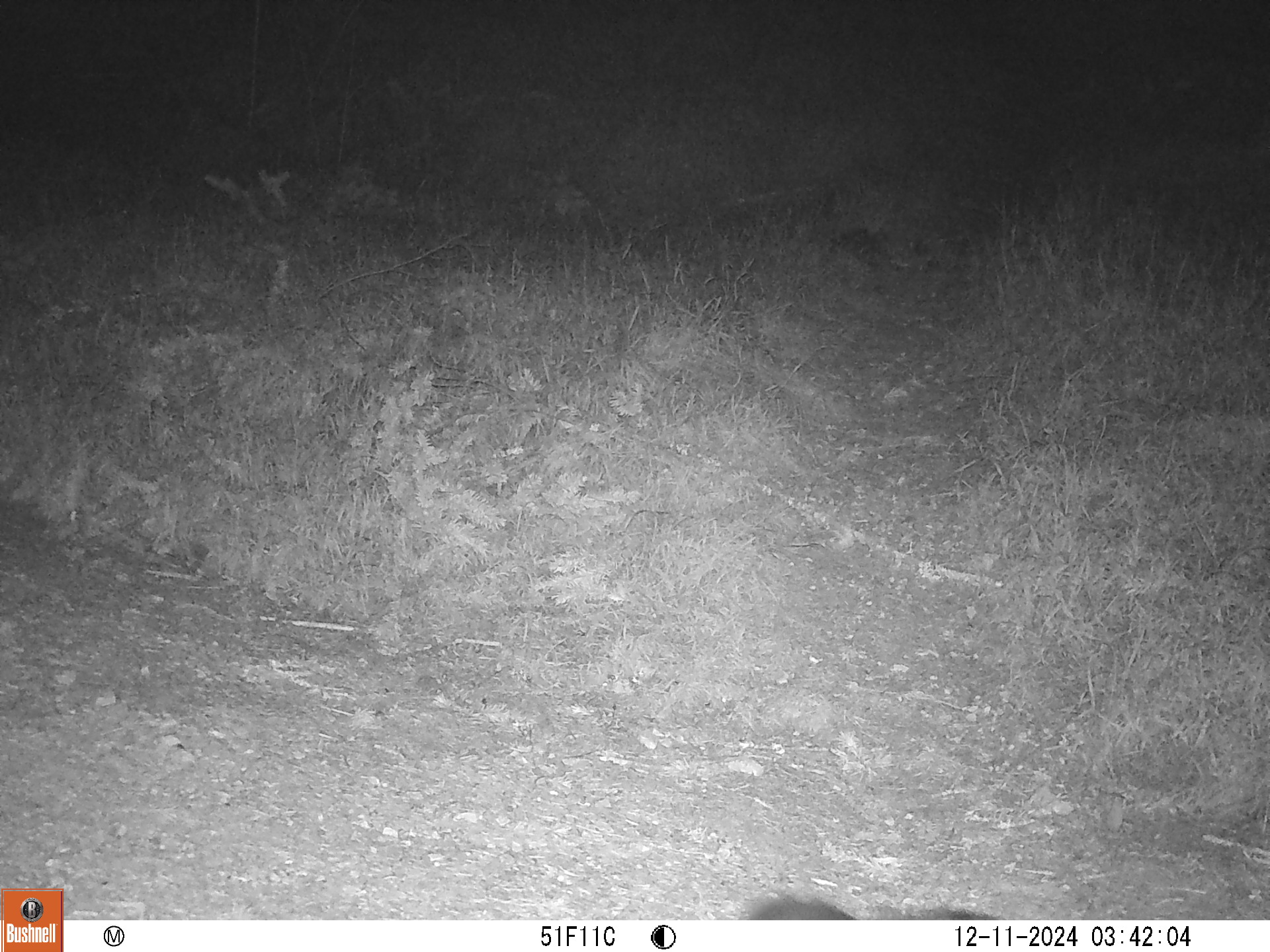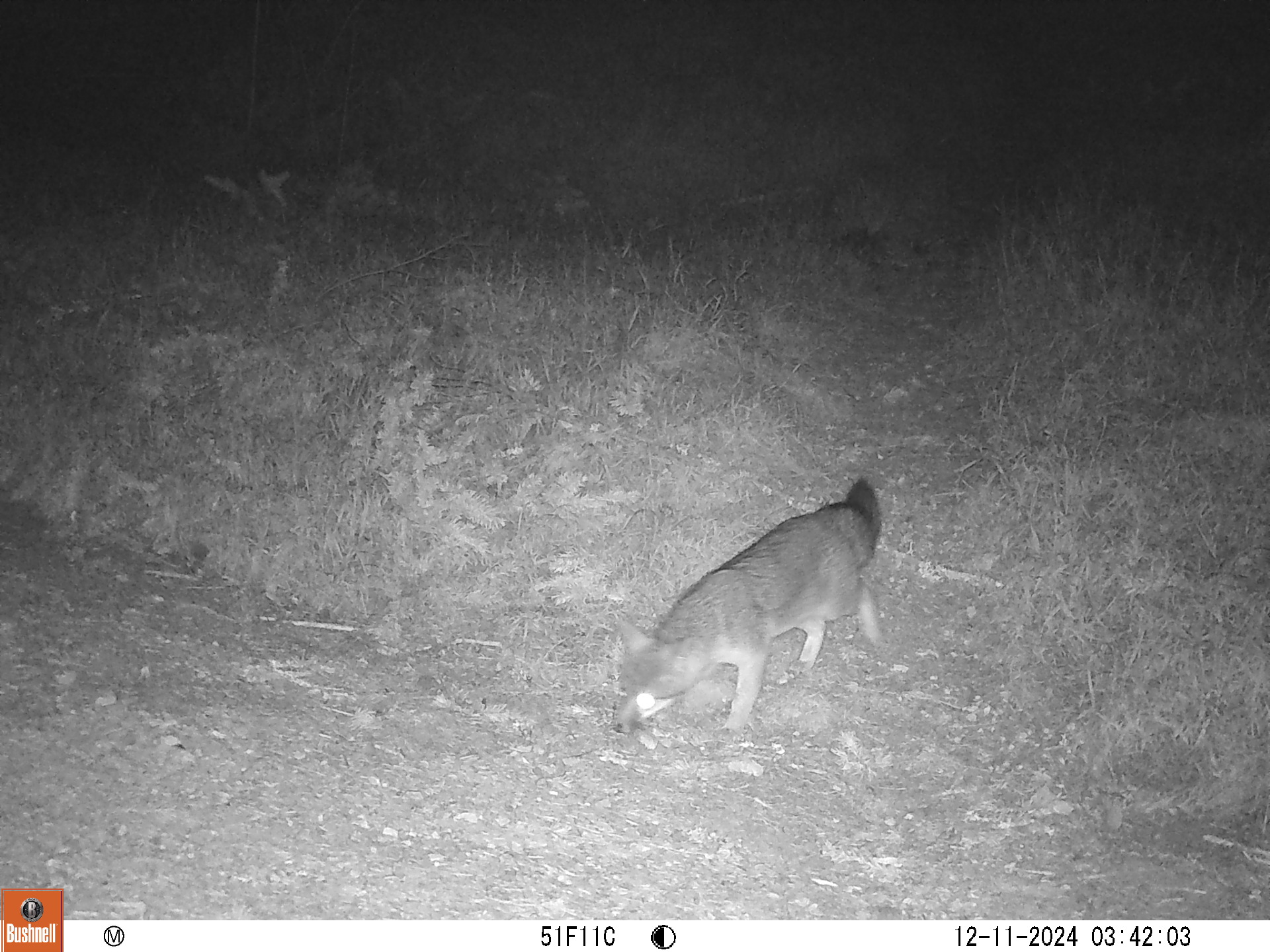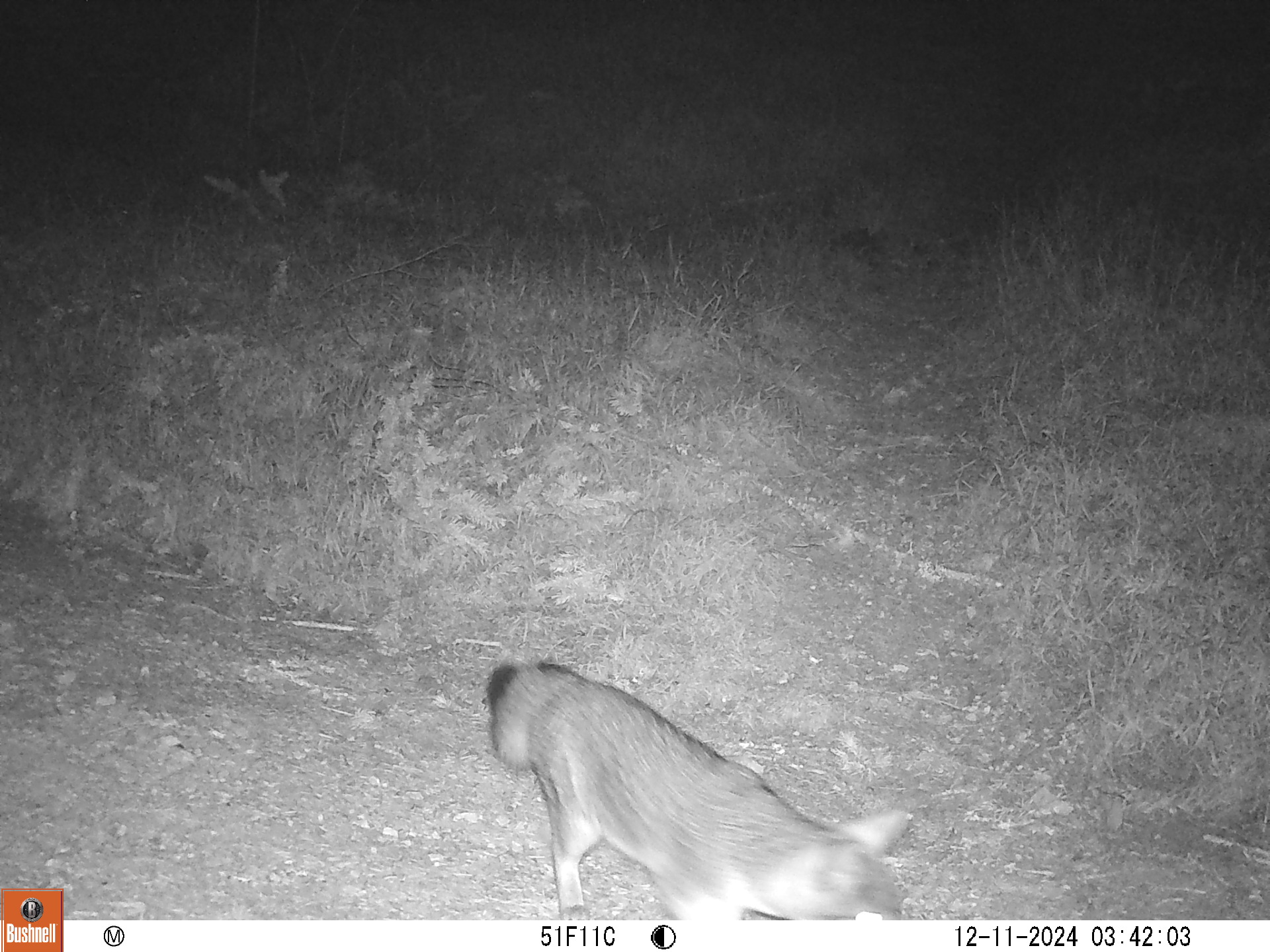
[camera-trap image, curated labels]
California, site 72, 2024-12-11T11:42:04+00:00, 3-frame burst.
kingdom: Animalia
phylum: Chordata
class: Mammalia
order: Carnivora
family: Canidae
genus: Urocyon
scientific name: Urocyon cinereoargenteus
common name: gray fox